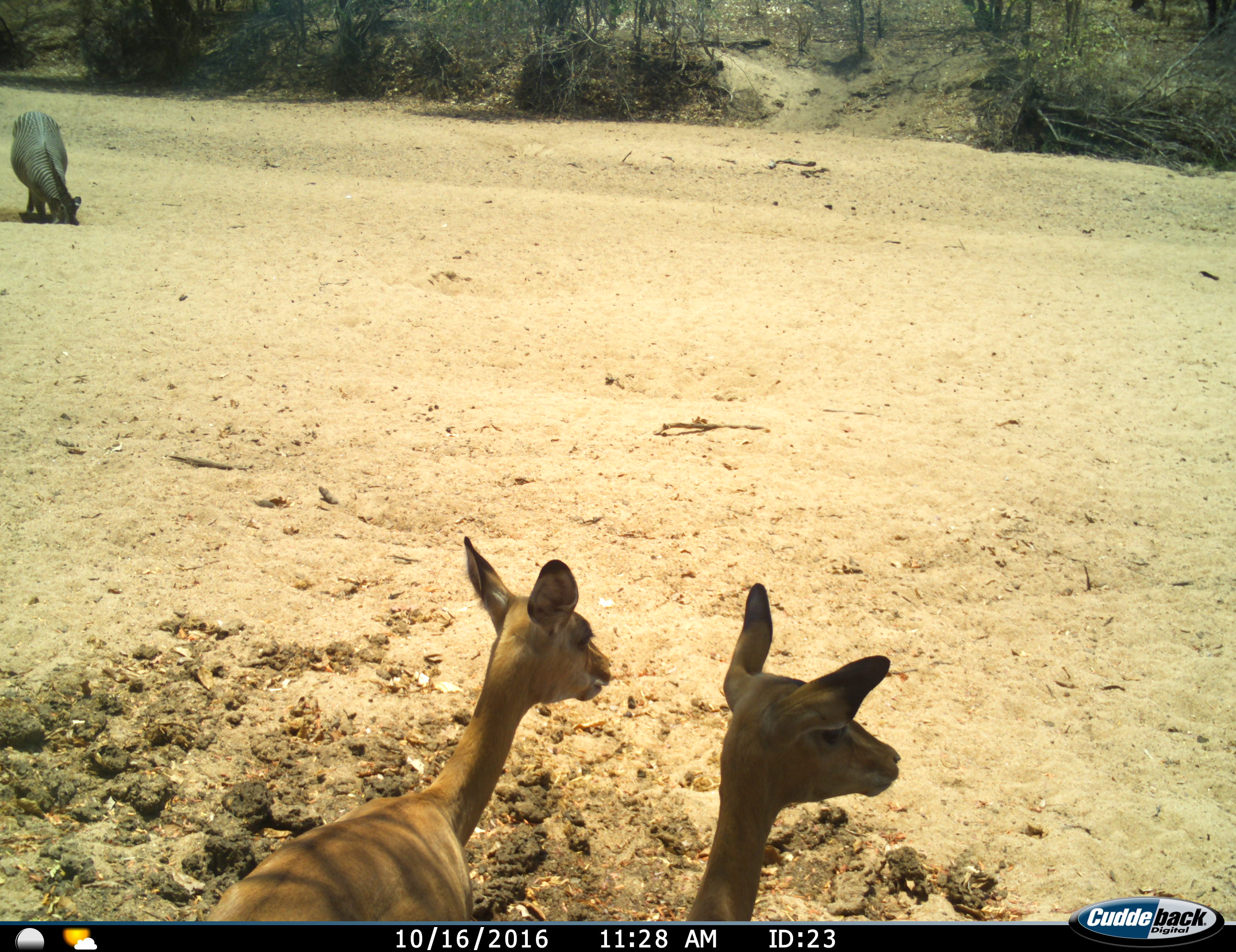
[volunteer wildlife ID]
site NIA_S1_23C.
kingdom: Animalia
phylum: Chordata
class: Mammalia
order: Artiodactyla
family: Bovidae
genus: Aepyceros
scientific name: Aepyceros melampus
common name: impala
Impala (Aepyceros melampus), count 2. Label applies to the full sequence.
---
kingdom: Animalia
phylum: Chordata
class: Mammalia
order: Perissodactyla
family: Equidae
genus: Equus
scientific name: Equus quagga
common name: plains zebra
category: zebraplains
Zebraplains (plains zebra) (Equus quagga), count 1. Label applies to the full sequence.